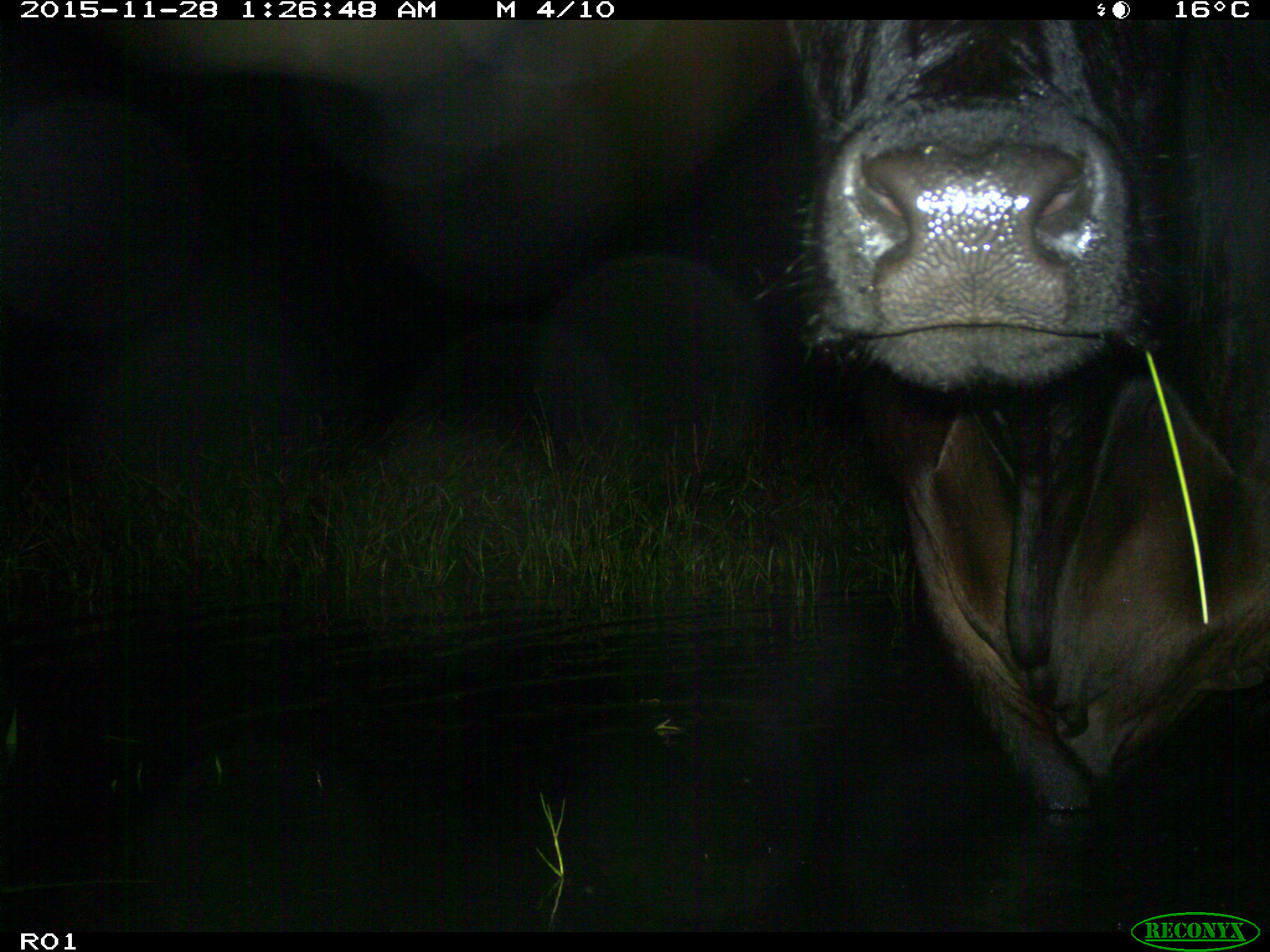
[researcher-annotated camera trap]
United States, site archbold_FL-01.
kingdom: Animalia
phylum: Chordata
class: Mammalia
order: Artiodactyla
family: Bovidae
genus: Bos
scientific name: Bos taurus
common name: domestic cow